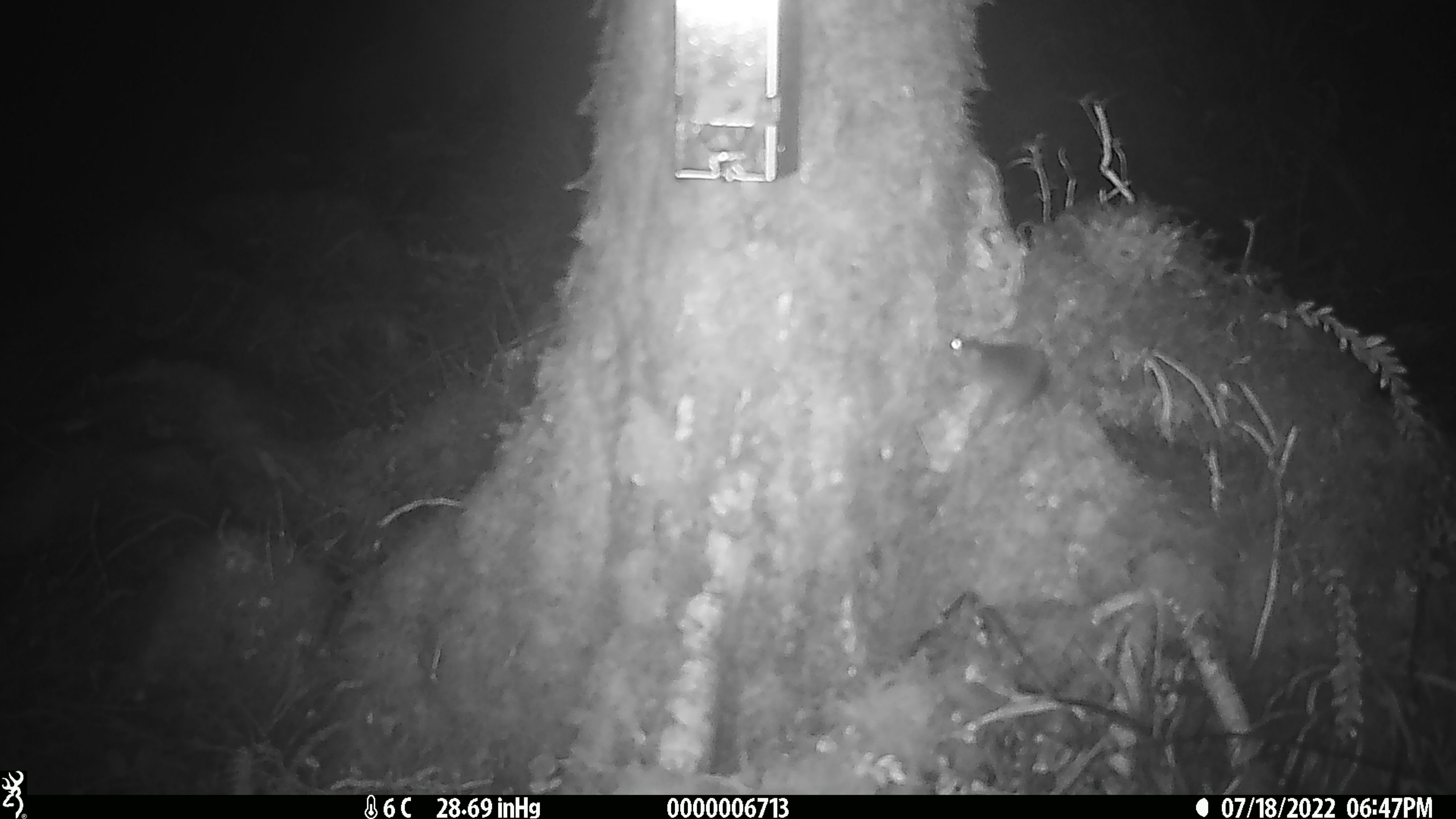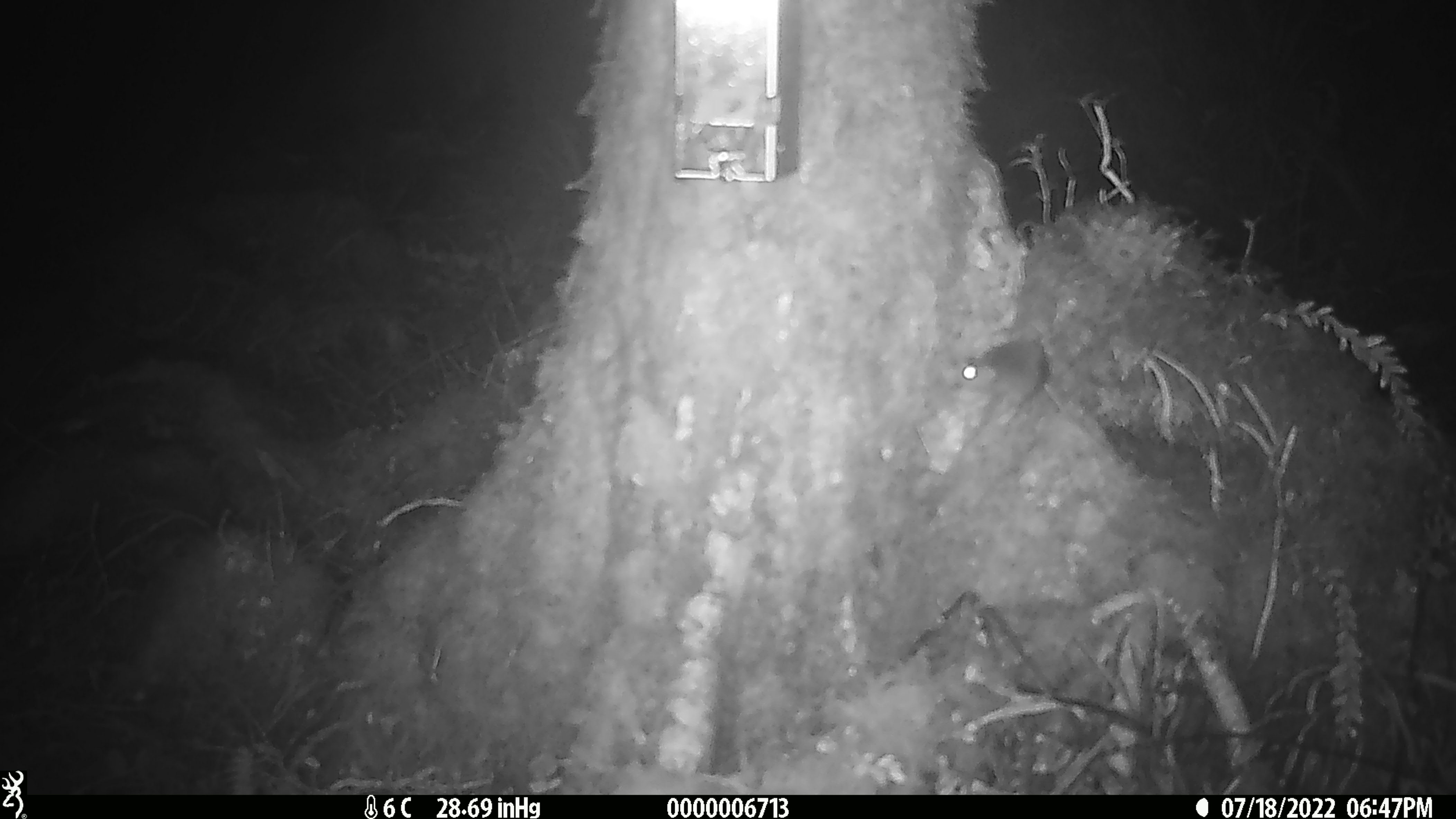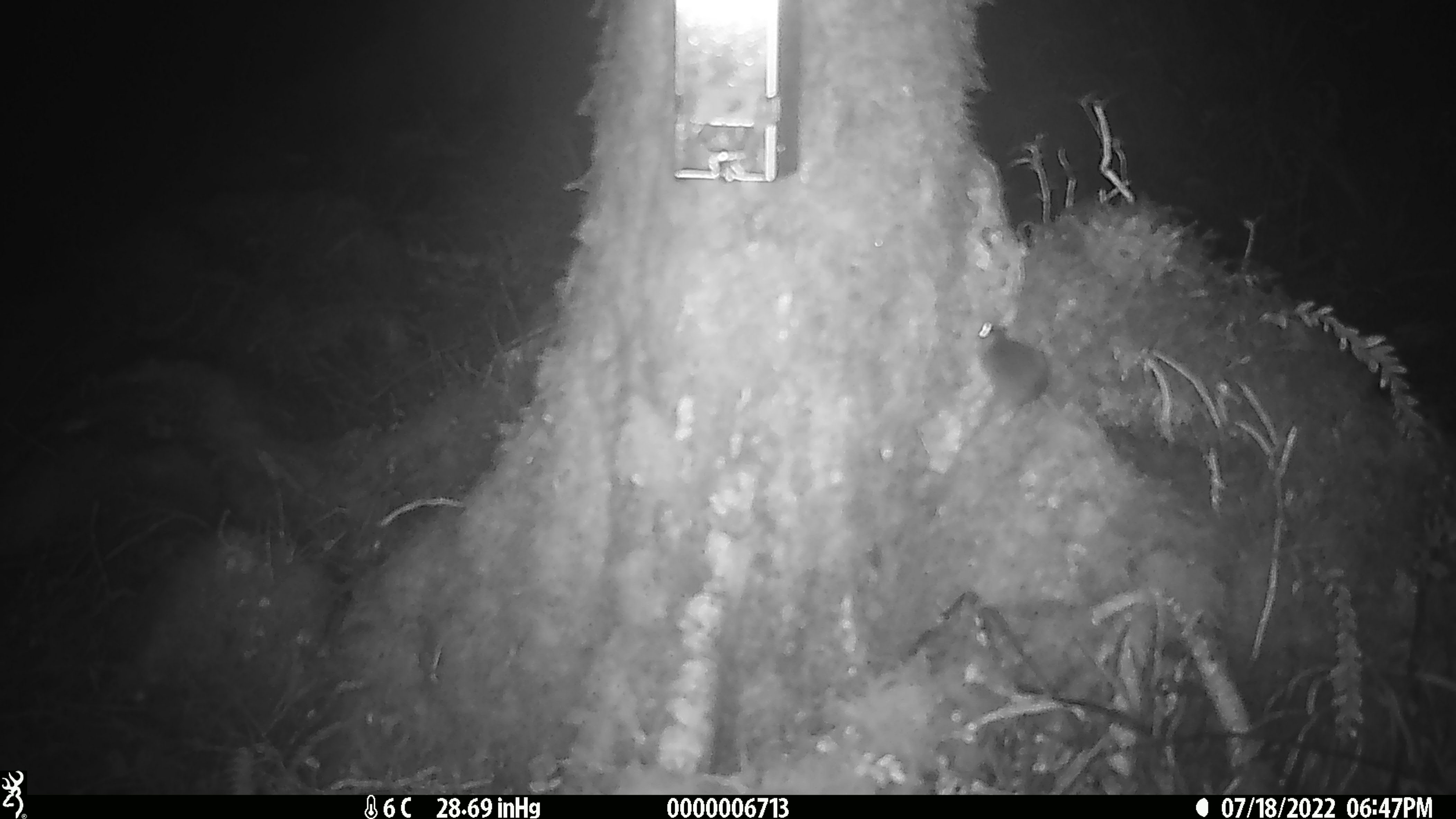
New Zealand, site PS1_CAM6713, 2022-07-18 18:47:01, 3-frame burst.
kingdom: Animalia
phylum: Chordata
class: Mammalia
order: Rodentia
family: Muridae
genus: Mus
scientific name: Mus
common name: mouse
Mouse (Mus).